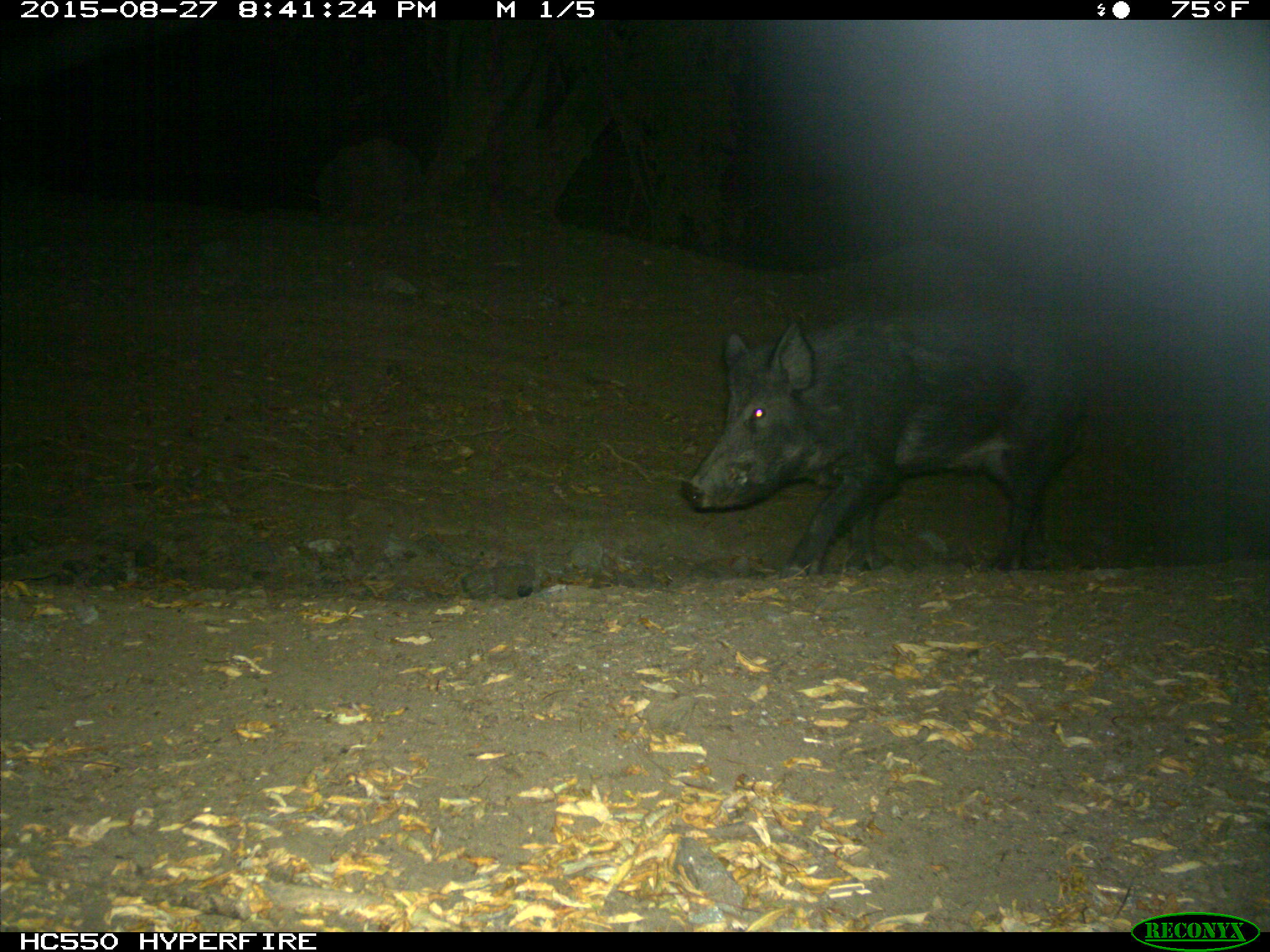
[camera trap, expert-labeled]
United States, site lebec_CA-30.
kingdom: Animalia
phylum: Chordata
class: Mammalia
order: Artiodactyla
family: Suidae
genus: Sus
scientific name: Sus scrofa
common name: wild boar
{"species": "Sus scrofa (wild boar)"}